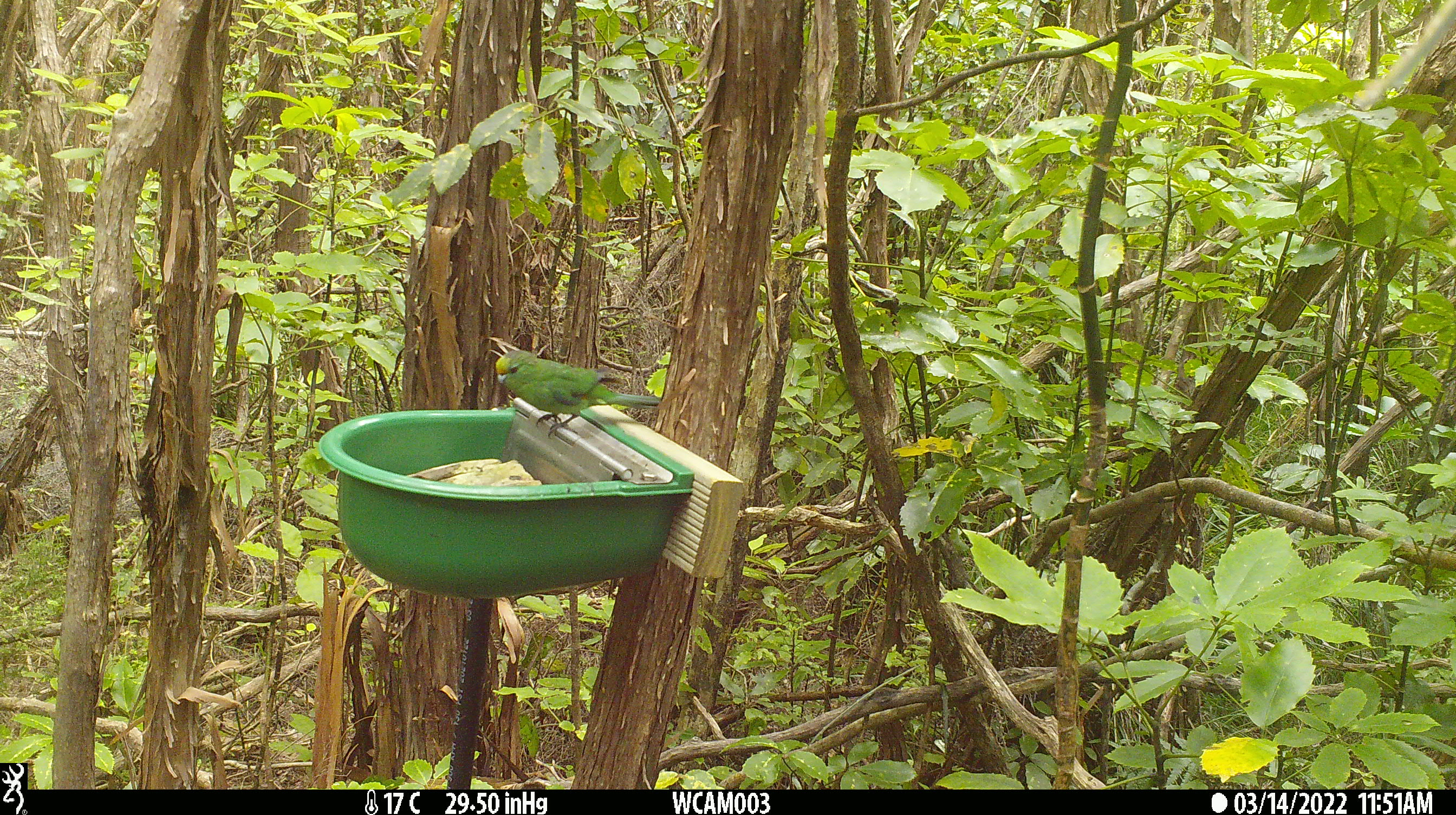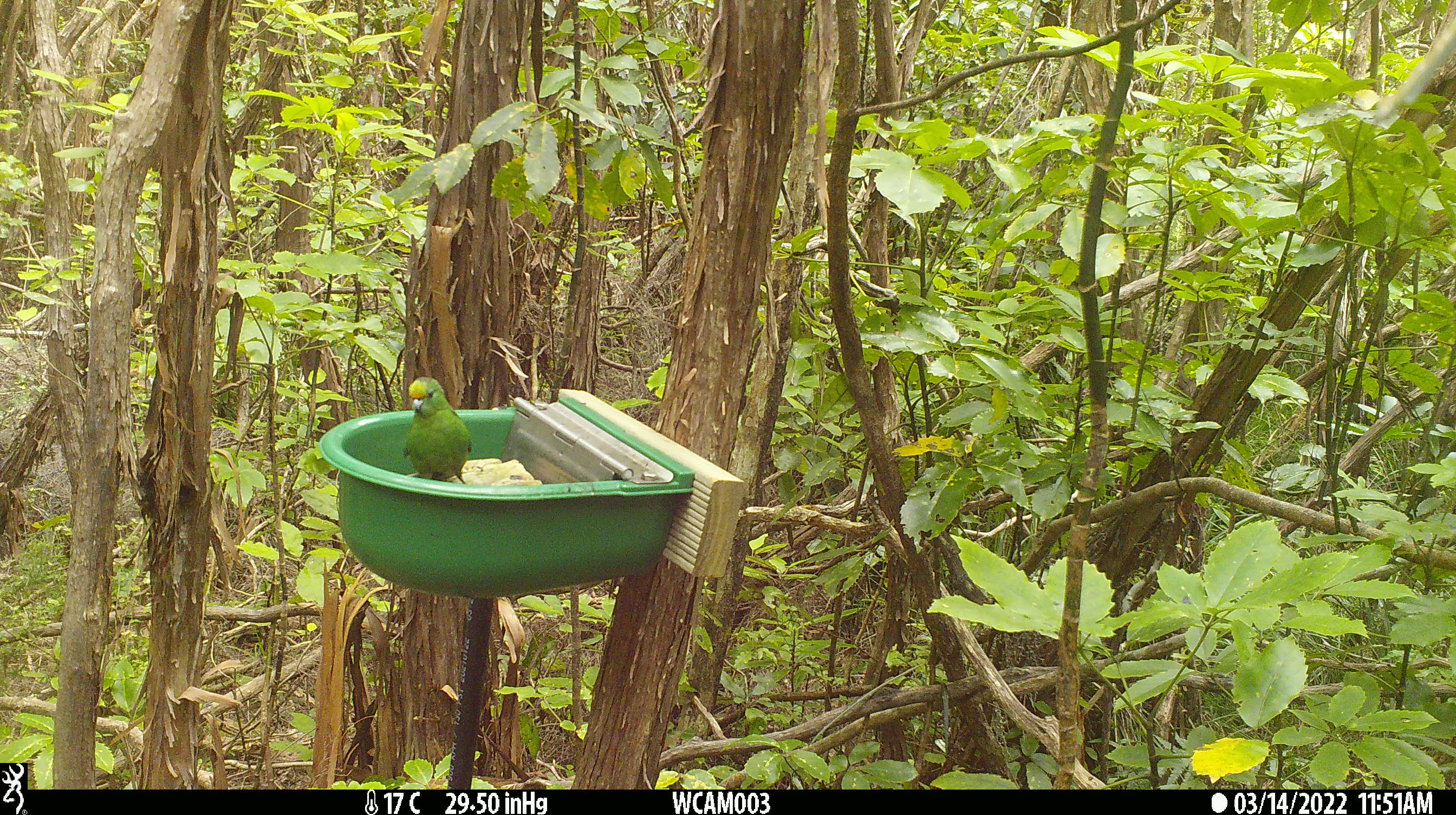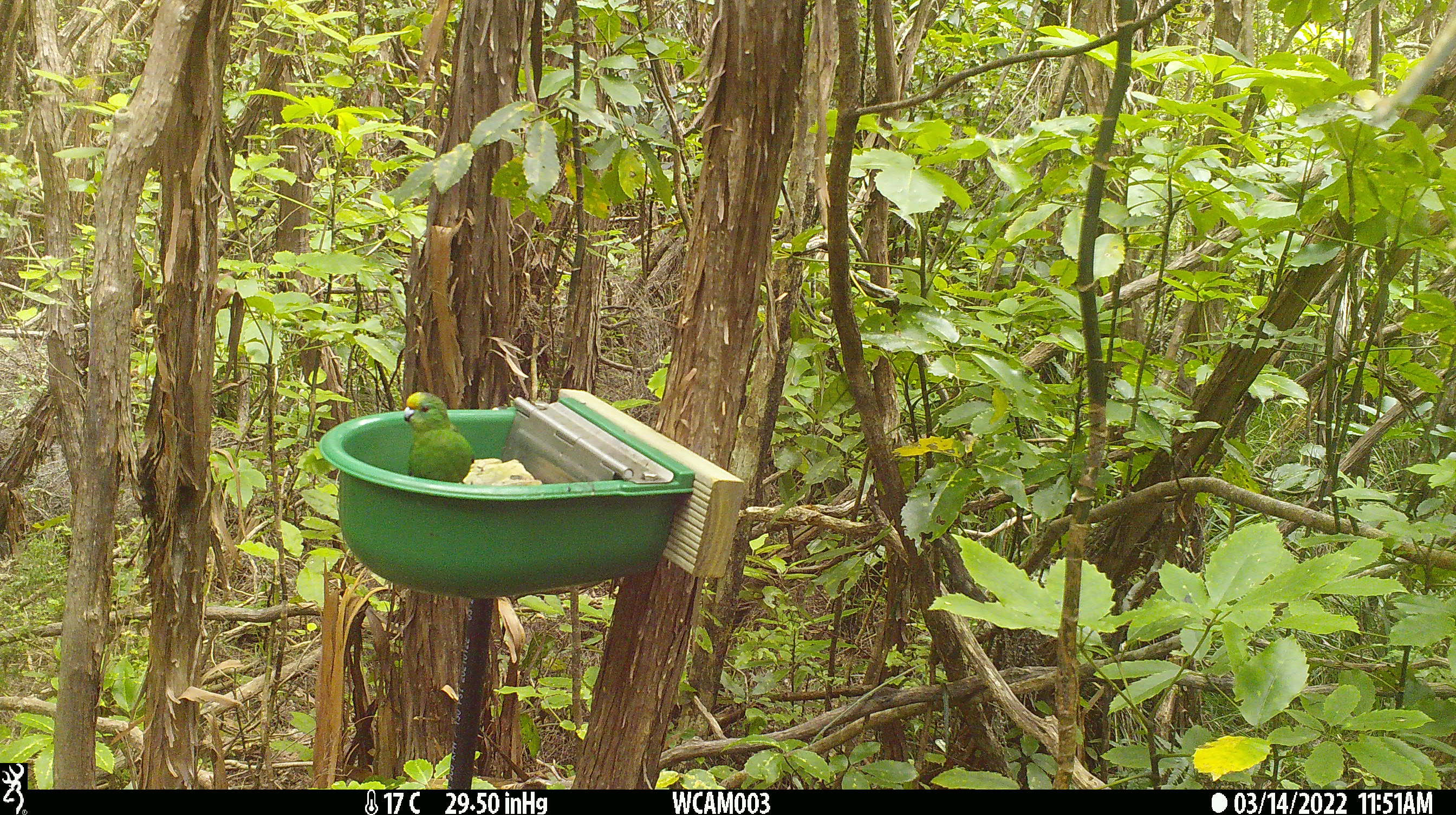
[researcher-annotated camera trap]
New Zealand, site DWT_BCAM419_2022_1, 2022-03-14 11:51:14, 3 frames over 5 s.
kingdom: Animalia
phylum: Chordata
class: Aves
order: Psittaciformes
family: Psittaculidae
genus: Cyanoramphus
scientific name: Cyanoramphus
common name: parakeet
Parakeet (Cyanoramphus).